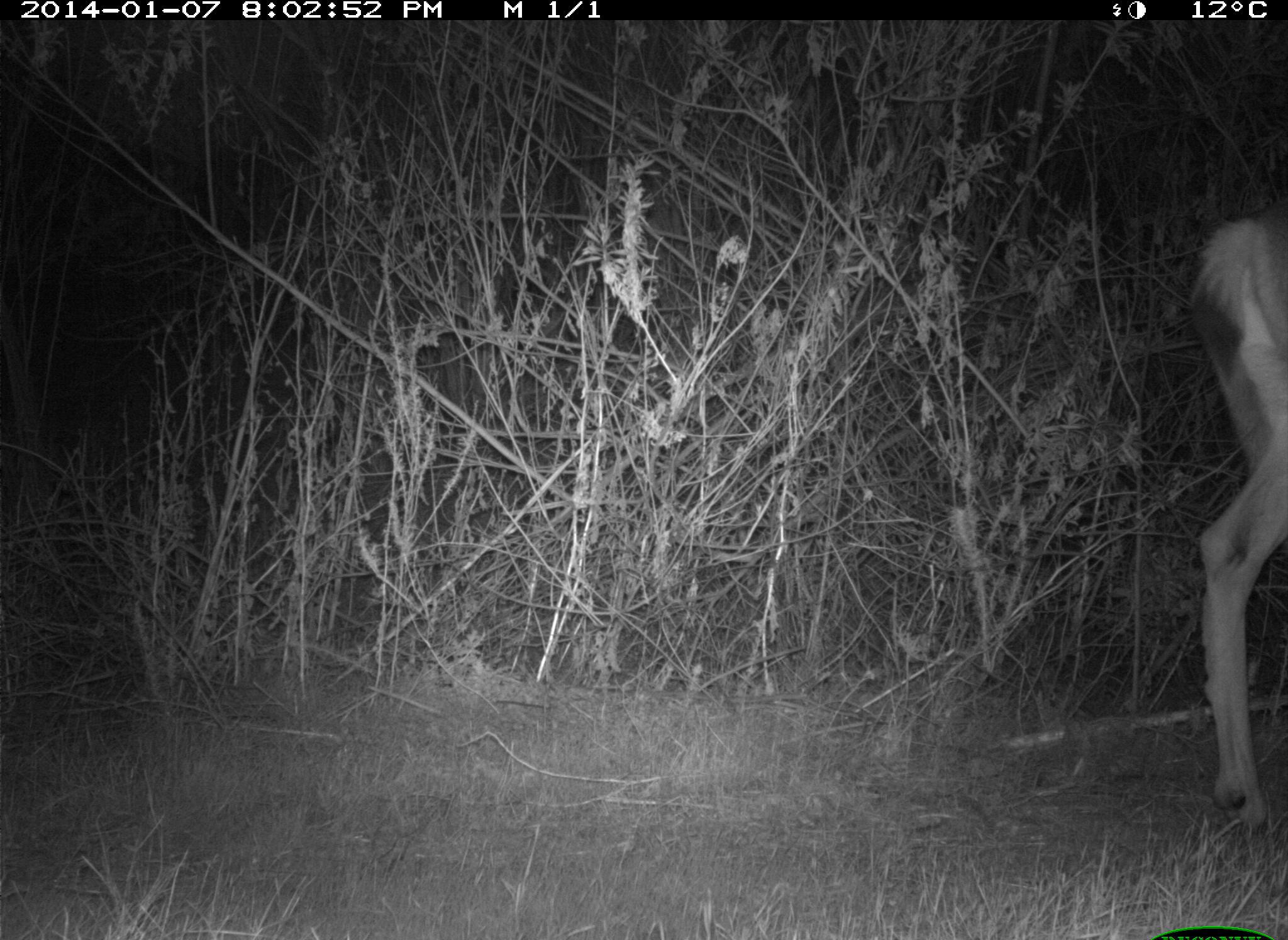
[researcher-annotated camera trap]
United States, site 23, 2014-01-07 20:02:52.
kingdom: Animalia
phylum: Chordata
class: Mammalia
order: Artiodactyla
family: Cervidae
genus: Odocoileus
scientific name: Odocoileus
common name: deer